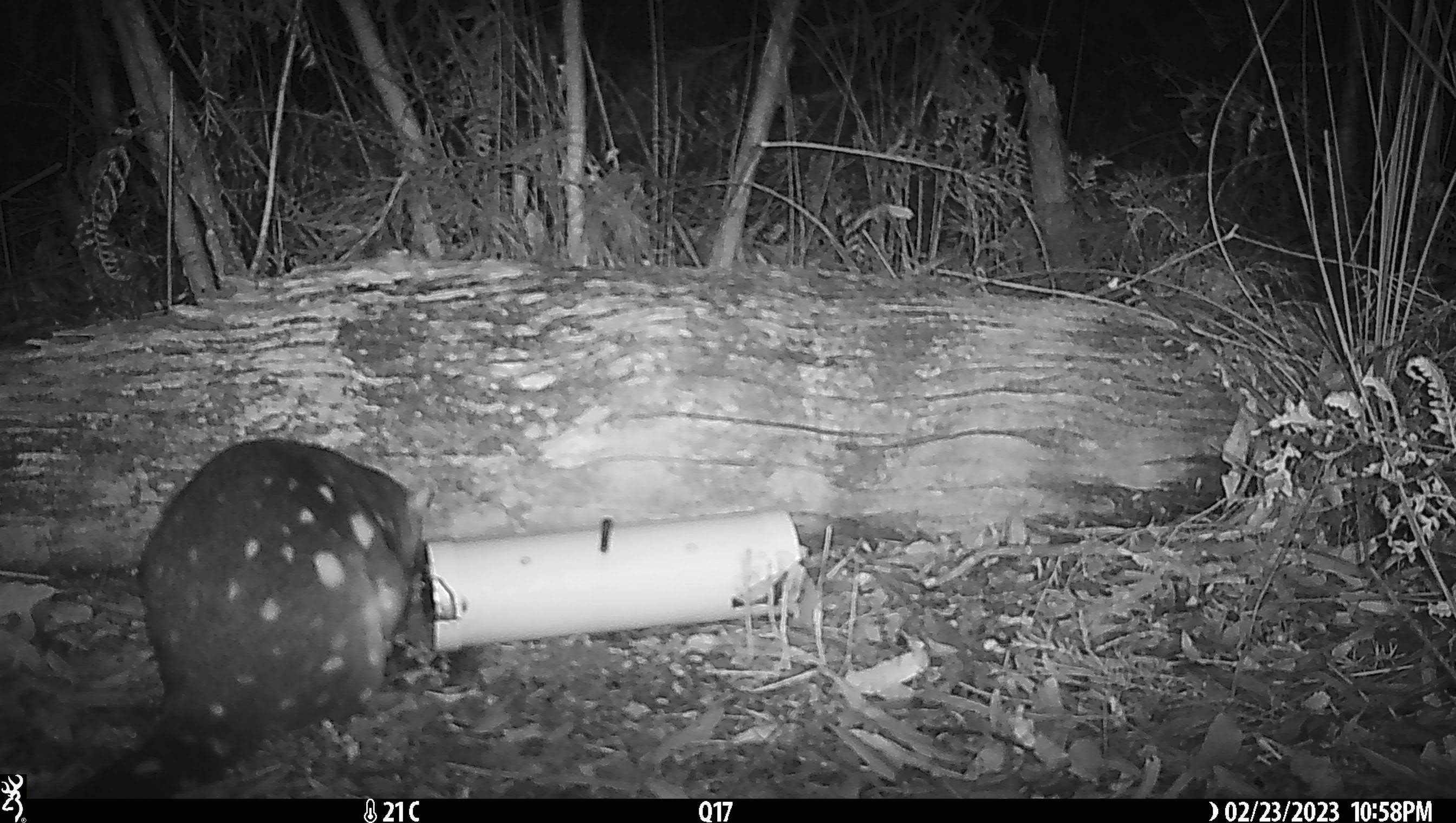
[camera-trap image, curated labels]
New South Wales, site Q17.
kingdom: Animalia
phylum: Chordata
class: Mammalia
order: Dasyuromorphia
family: Dasyuridae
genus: Dasyurus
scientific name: Dasyurus maculatus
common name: spotted-tailed quoll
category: quoll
Quoll (spotted-tailed quoll) (Dasyurus maculatus).